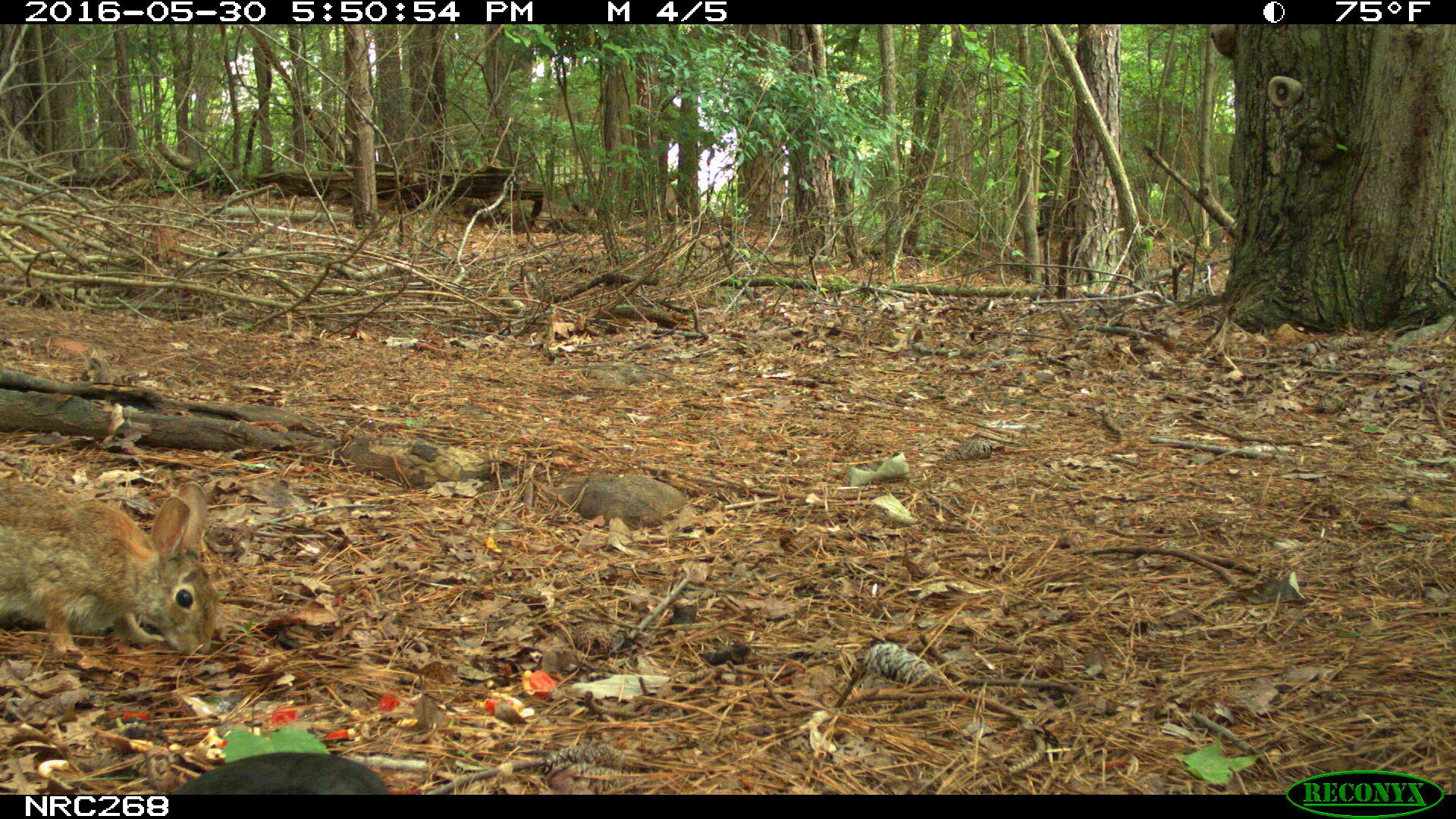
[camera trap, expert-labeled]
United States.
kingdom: Animalia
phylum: Chordata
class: Aves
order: Passeriformes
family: Corvidae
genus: Corvus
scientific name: Corvus brachyrhynchos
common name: american crow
American Crow (Corvus brachyrhynchos).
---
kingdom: Animalia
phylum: Chordata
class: Mammalia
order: Lagomorpha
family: Leporidae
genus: Sylvilagus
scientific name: Sylvilagus floridanus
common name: eastern cottontail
Eastern Cottontail (Sylvilagus floridanus).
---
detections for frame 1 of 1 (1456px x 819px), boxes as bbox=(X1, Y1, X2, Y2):
American Crow: bbox=(160, 744, 393, 804)
Eastern Cottontail: bbox=(2, 476, 228, 657)